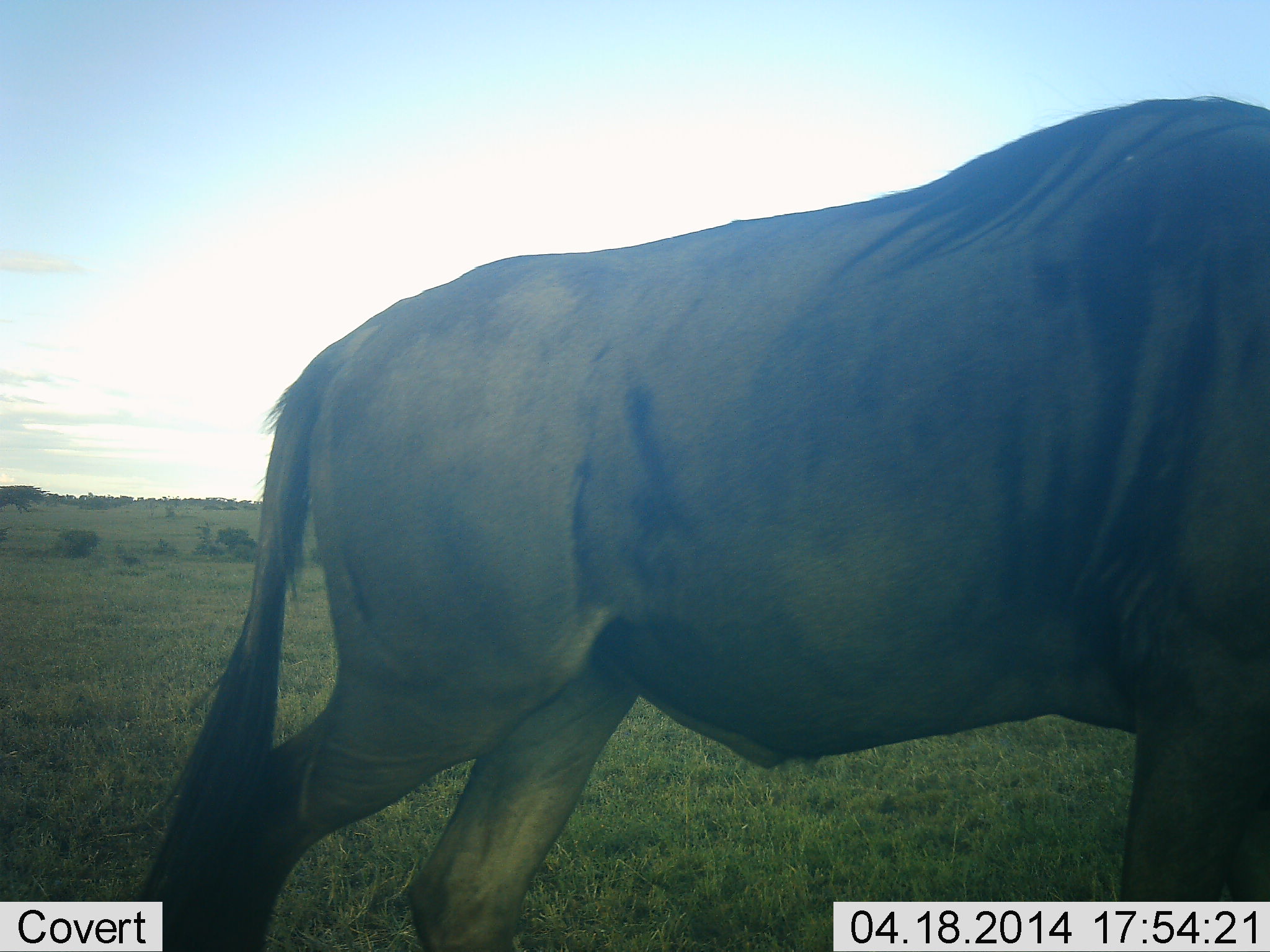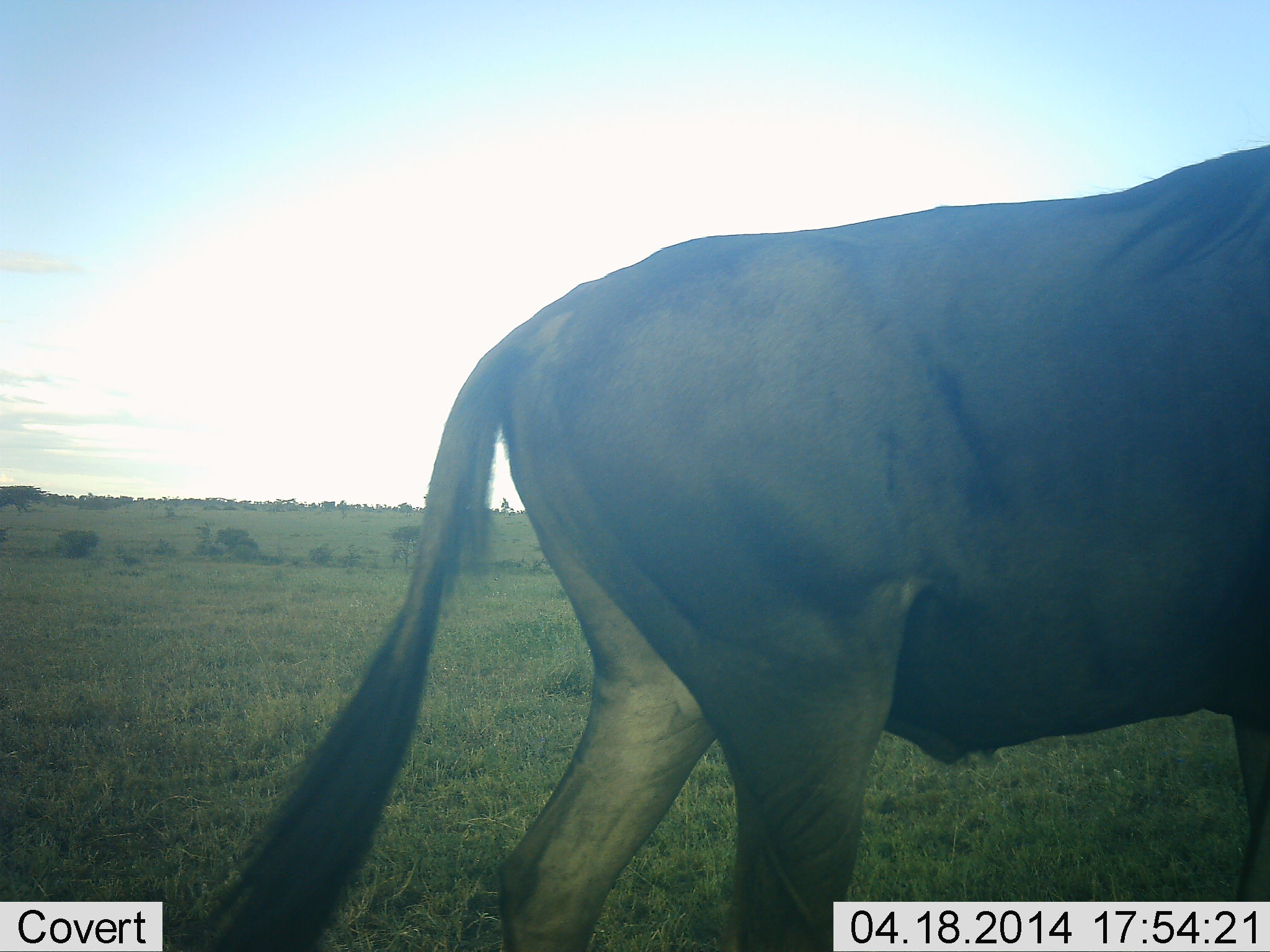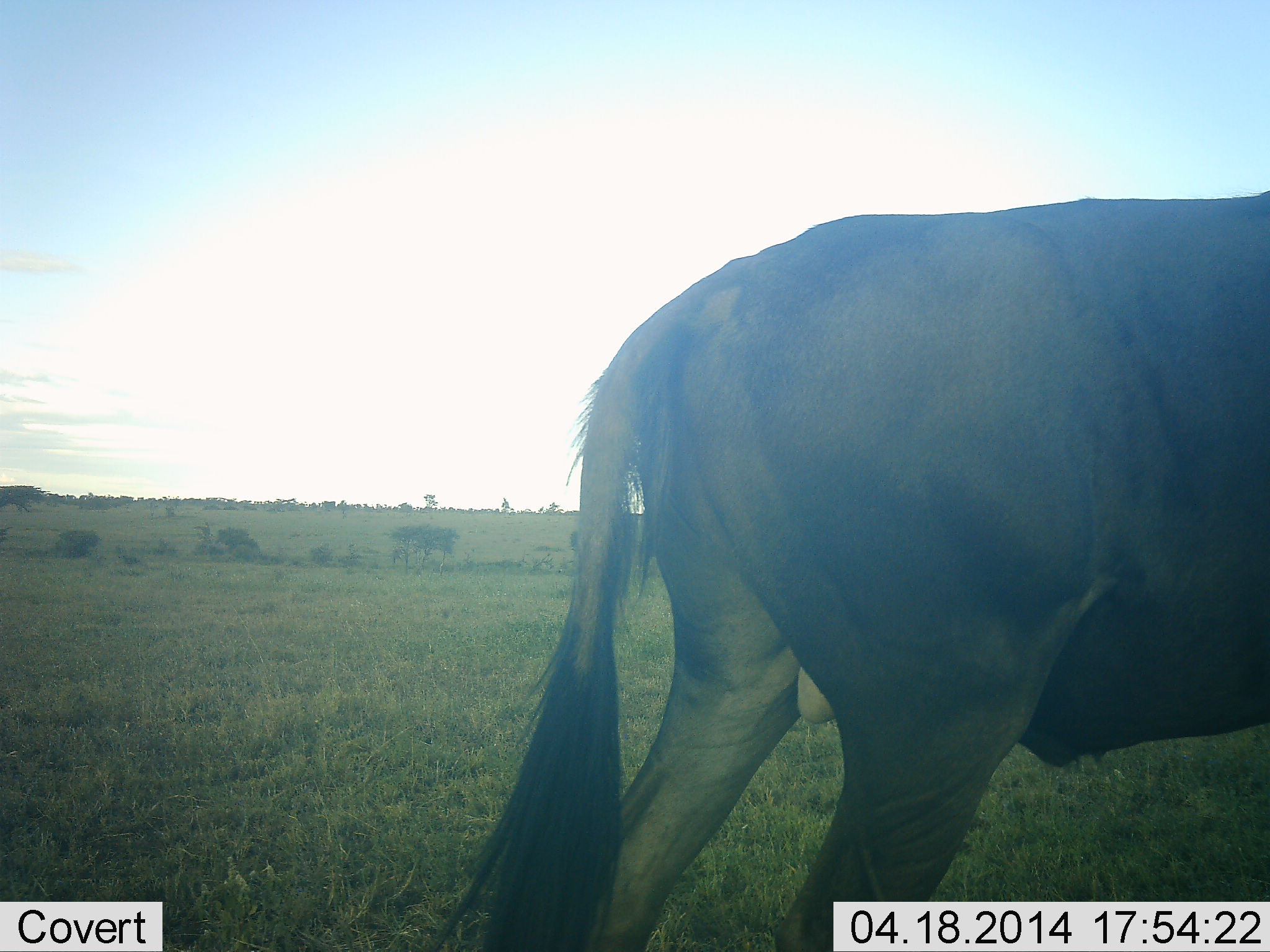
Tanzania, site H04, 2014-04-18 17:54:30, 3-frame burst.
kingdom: Animalia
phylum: Chordata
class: Mammalia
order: Artiodactyla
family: Bovidae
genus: Connochaetes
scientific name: Connochaetes taurinus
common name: blue wildebeest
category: wildebeest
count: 1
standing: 15%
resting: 0%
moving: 87%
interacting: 0%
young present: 0%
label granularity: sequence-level